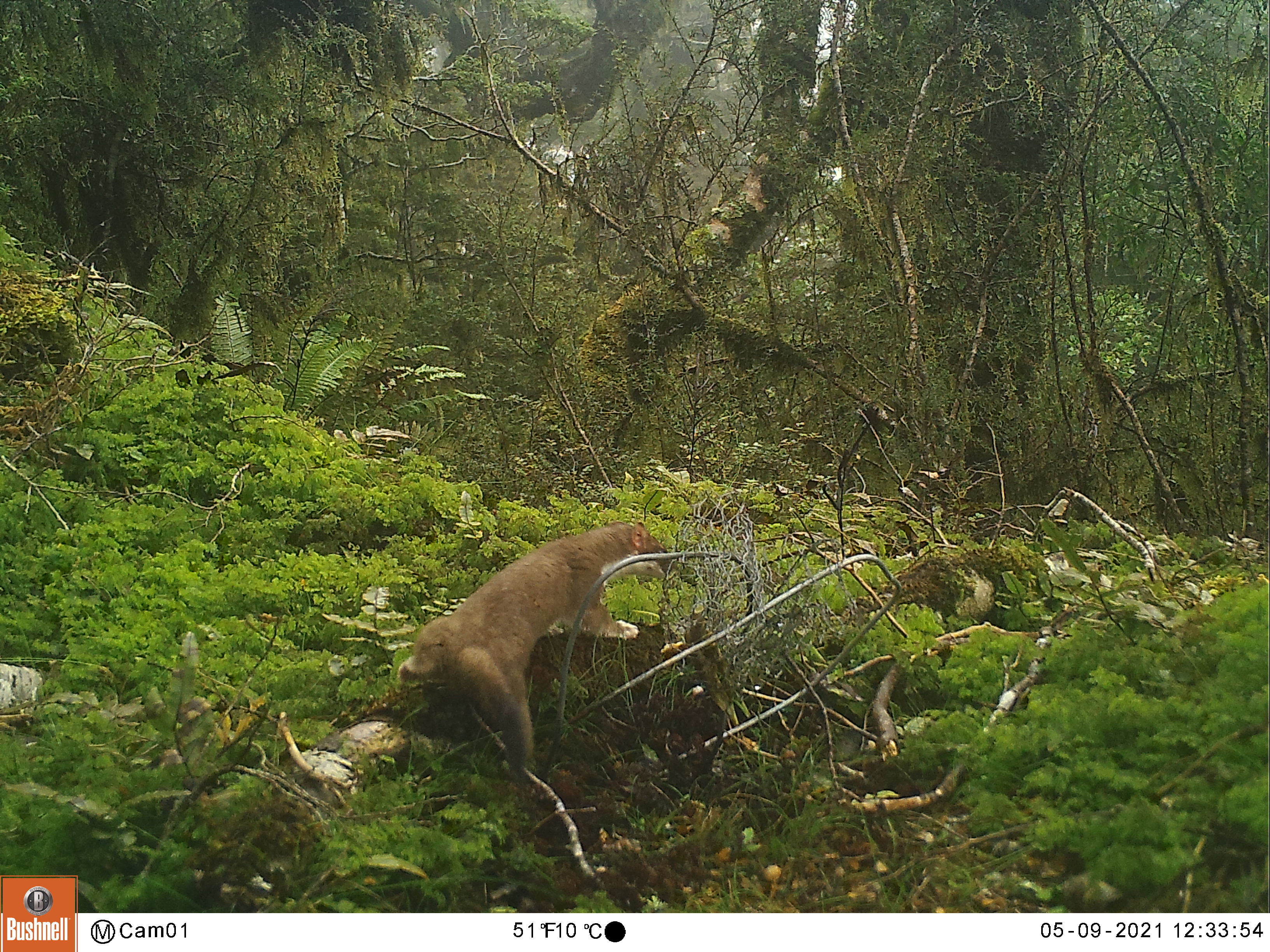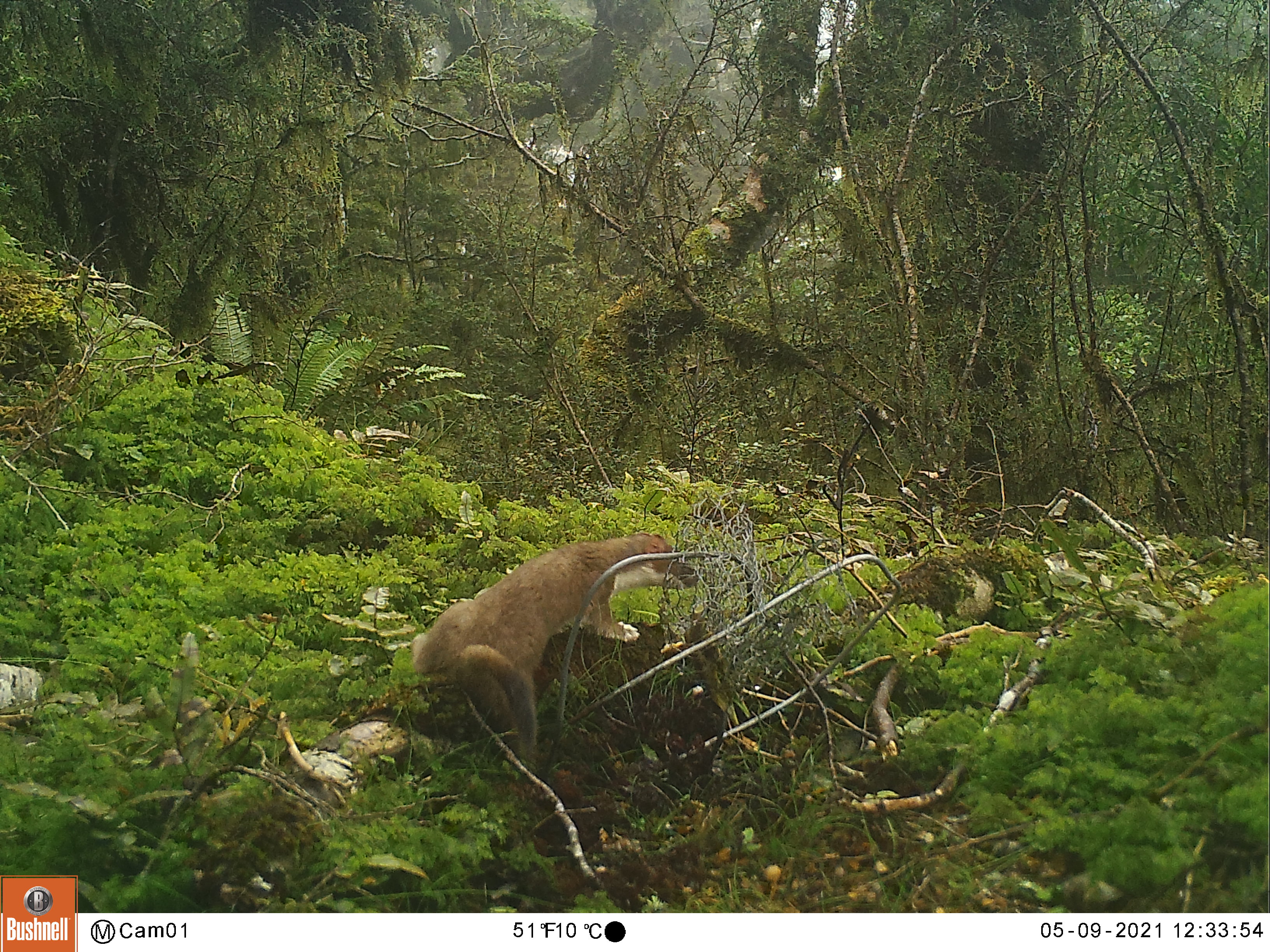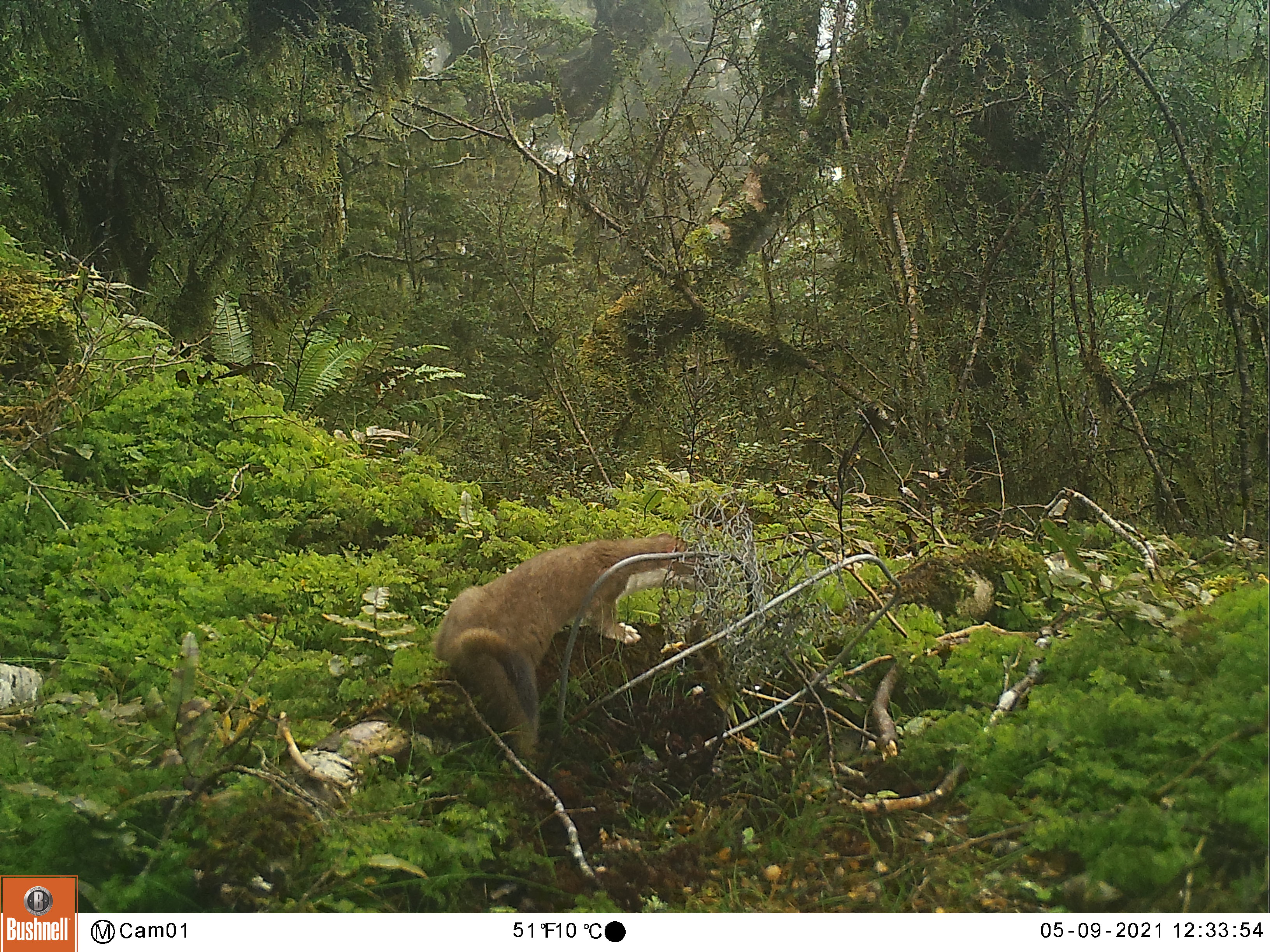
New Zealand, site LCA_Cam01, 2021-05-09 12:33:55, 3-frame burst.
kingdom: Animalia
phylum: Chordata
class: Mammalia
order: Carnivora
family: Mustelidae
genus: Mustela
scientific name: Mustela erminea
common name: stoat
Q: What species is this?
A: Stoat (Mustela erminea).